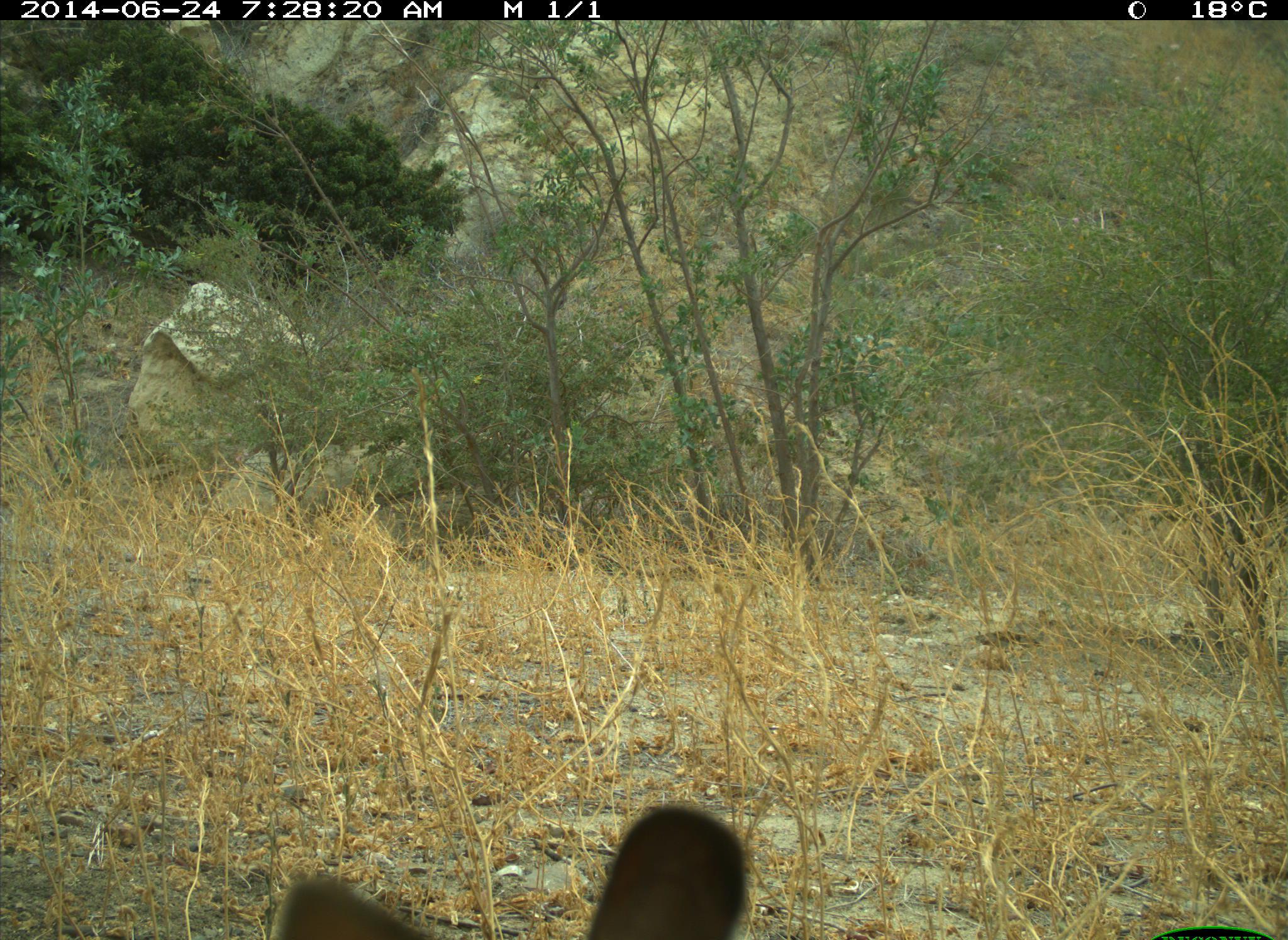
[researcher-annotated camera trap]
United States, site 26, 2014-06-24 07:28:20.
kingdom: Animalia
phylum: Chordata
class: Mammalia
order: Lagomorpha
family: Leporidae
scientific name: Leporidae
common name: rabbits and hares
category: rabbit